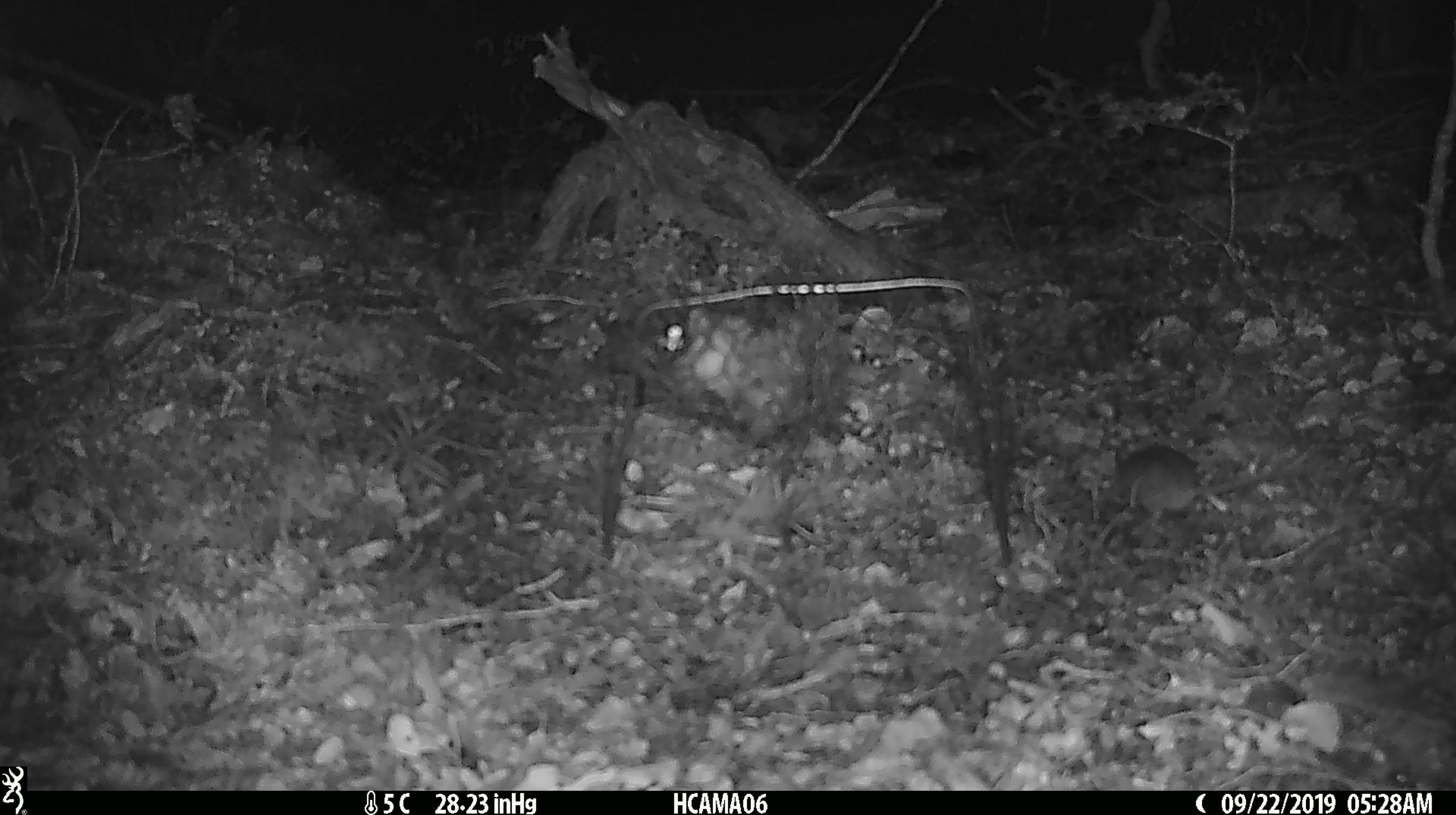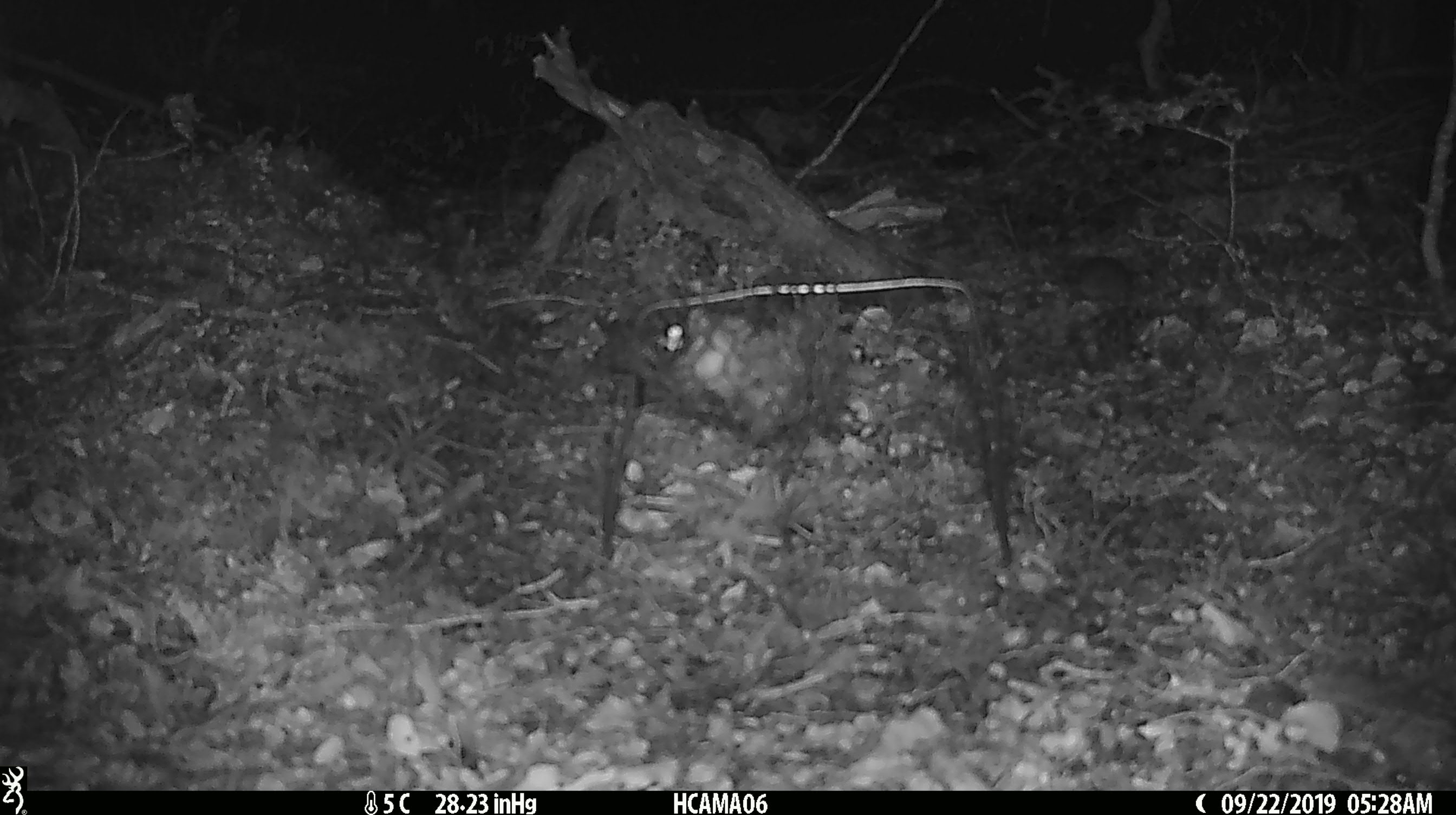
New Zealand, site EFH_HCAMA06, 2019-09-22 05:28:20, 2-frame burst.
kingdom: Animalia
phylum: Chordata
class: Mammalia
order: Rodentia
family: Muridae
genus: Mus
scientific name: Mus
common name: mouse